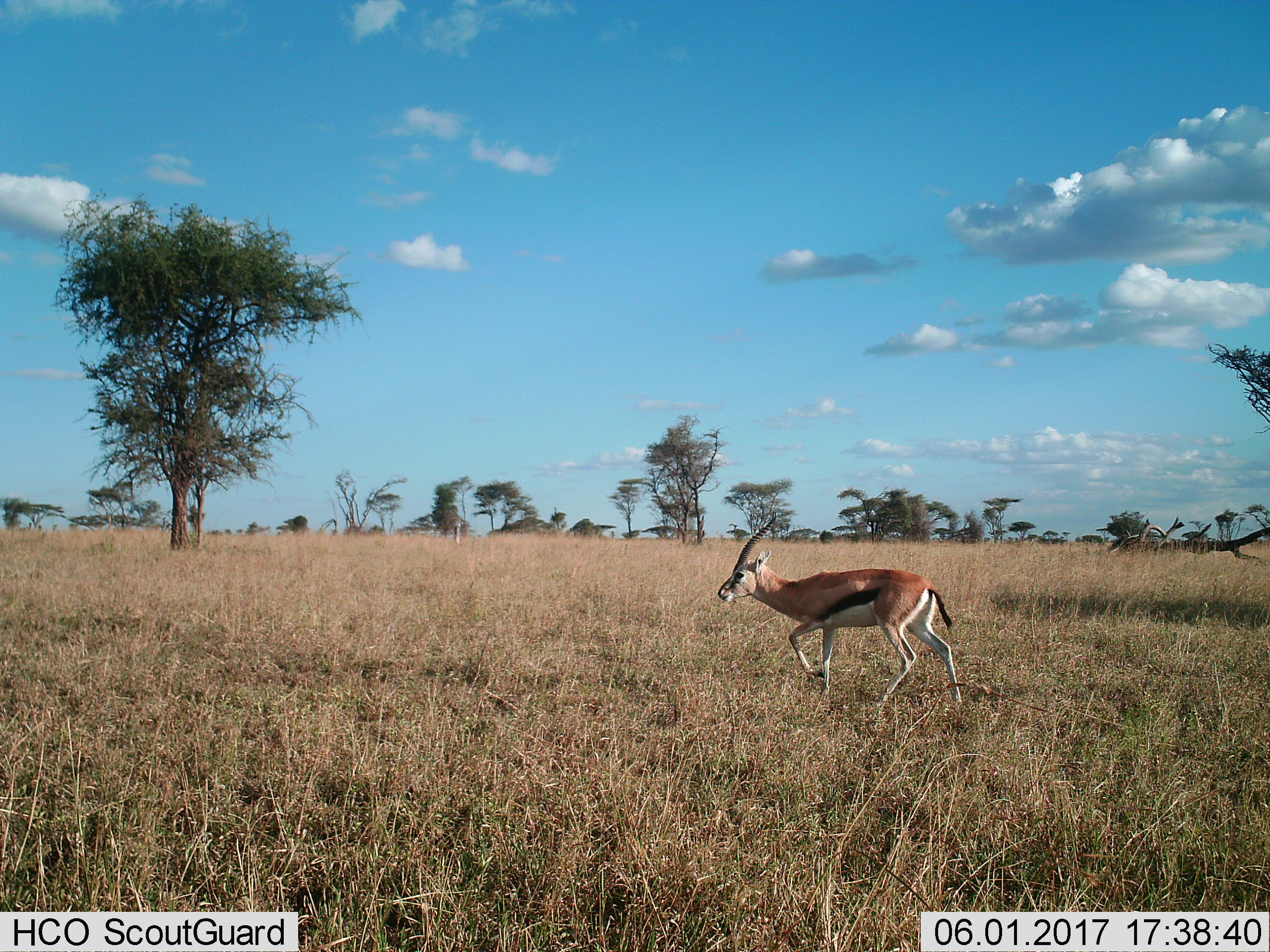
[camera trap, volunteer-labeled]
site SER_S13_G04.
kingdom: Animalia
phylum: Chordata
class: Mammalia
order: Artiodactyla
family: Bovidae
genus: Eudorcas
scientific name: Eudorcas thomsonii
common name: thomson's gazelle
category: gazellethomsons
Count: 1.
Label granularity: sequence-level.